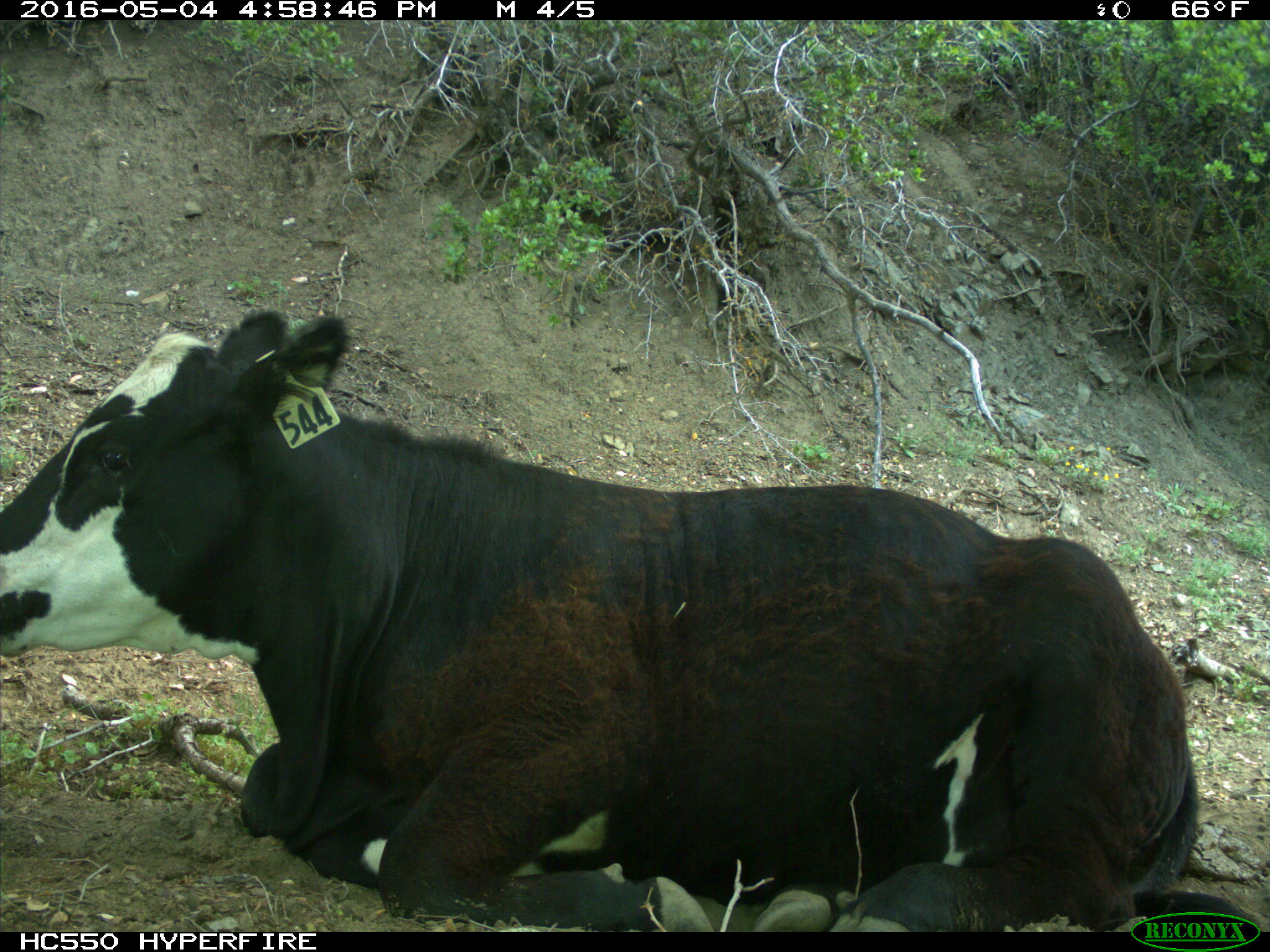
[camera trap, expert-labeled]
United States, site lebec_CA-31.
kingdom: Animalia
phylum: Chordata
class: Mammalia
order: Artiodactyla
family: Bovidae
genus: Bos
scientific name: Bos taurus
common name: domestic cow